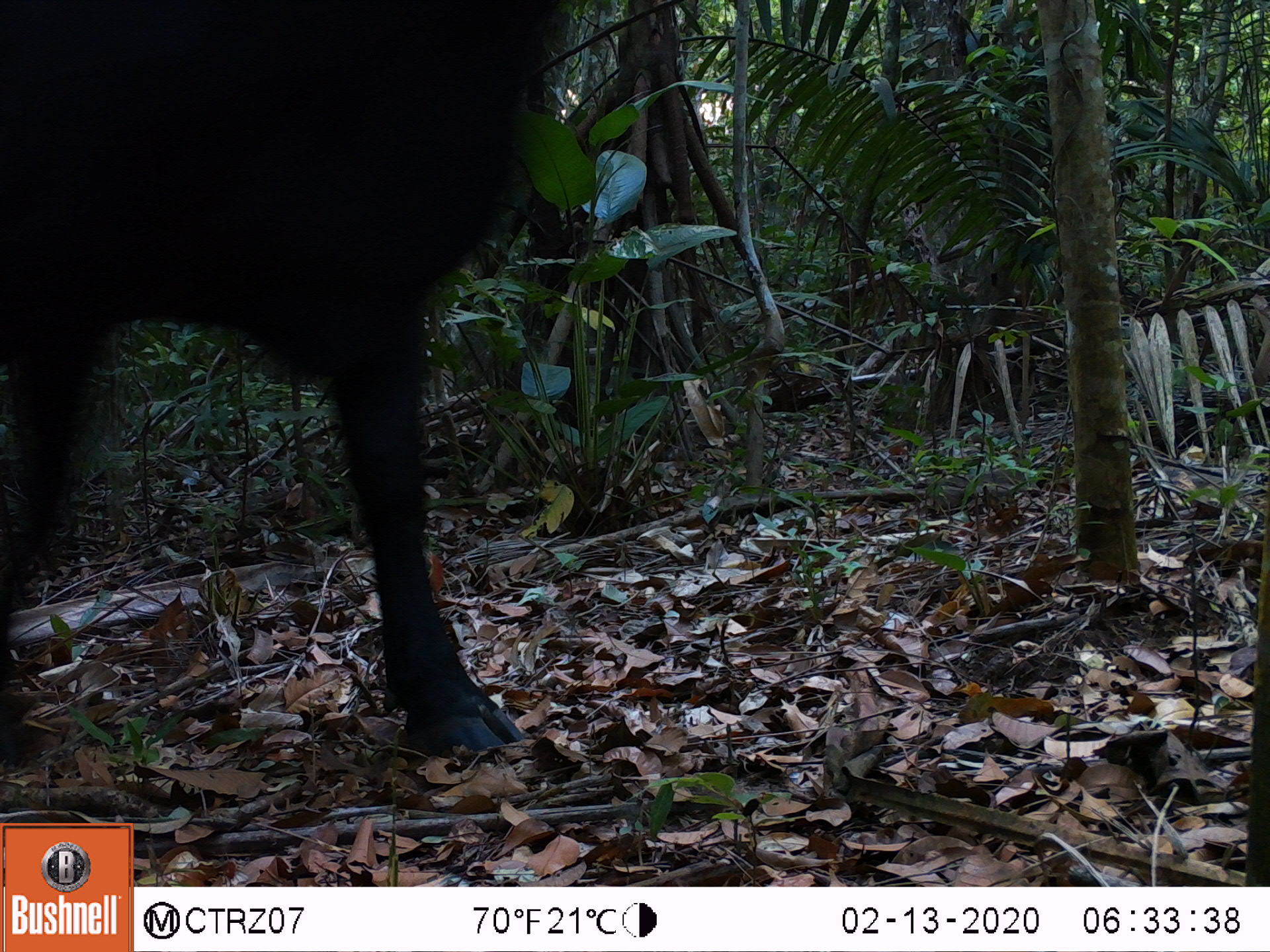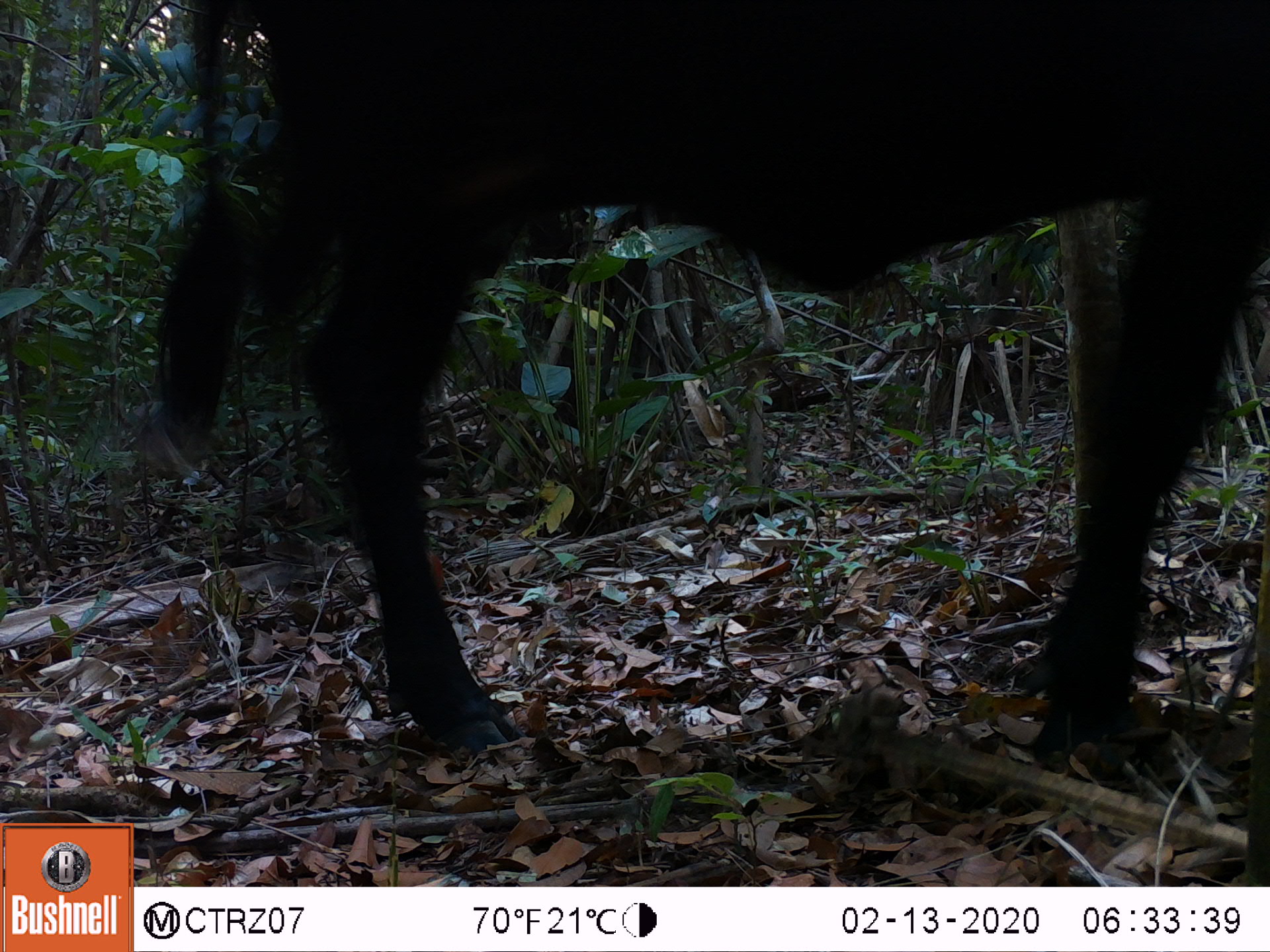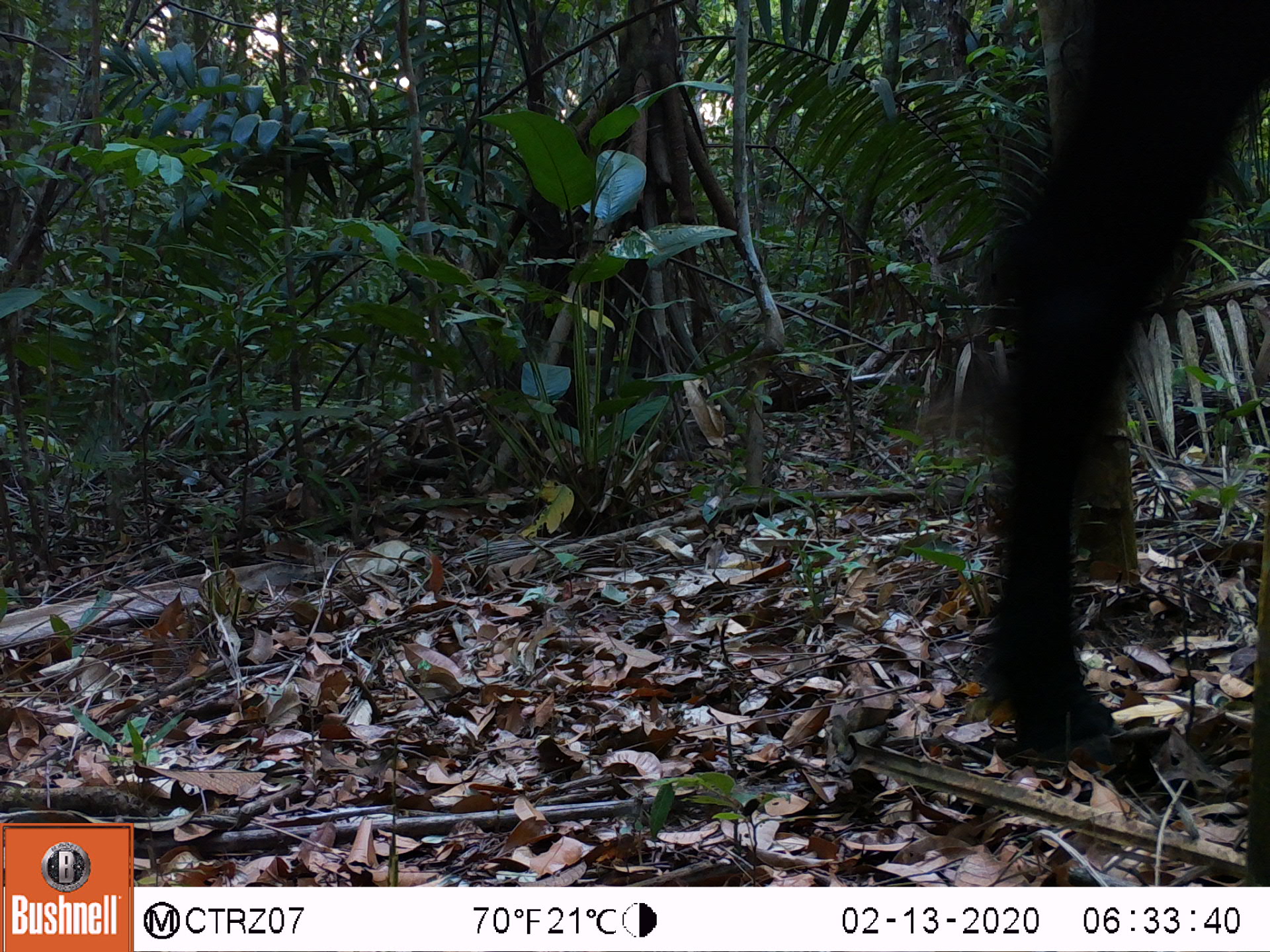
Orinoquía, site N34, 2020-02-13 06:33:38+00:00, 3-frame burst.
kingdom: Animalia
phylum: Chordata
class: Mammalia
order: Artiodactyla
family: Bovidae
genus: Bos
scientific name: Bos taurus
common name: cow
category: cattle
Cattle (cow) (Bos taurus).